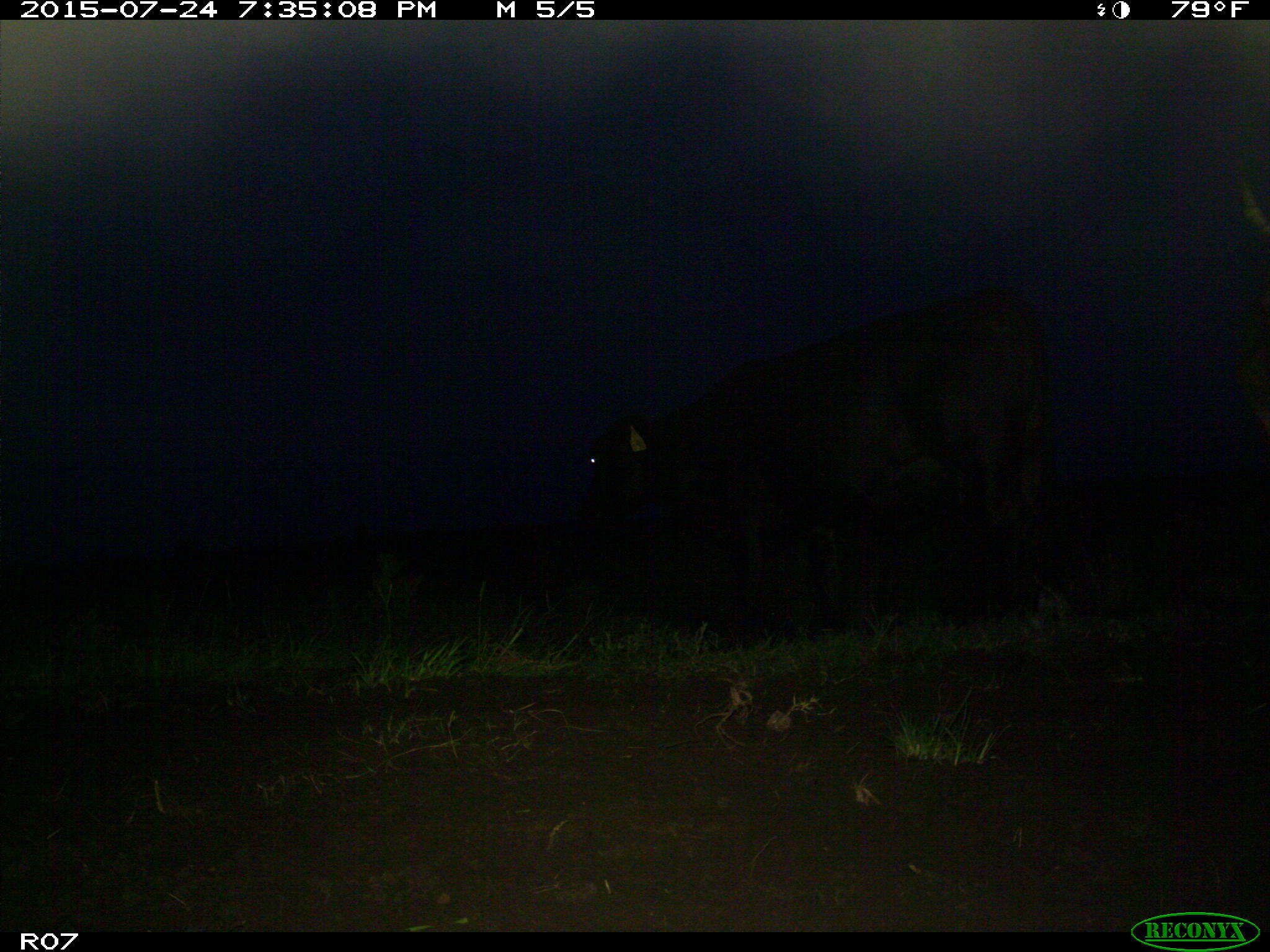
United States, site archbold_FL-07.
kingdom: Animalia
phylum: Chordata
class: Mammalia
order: Artiodactyla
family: Bovidae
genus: Bos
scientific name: Bos taurus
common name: domestic cow